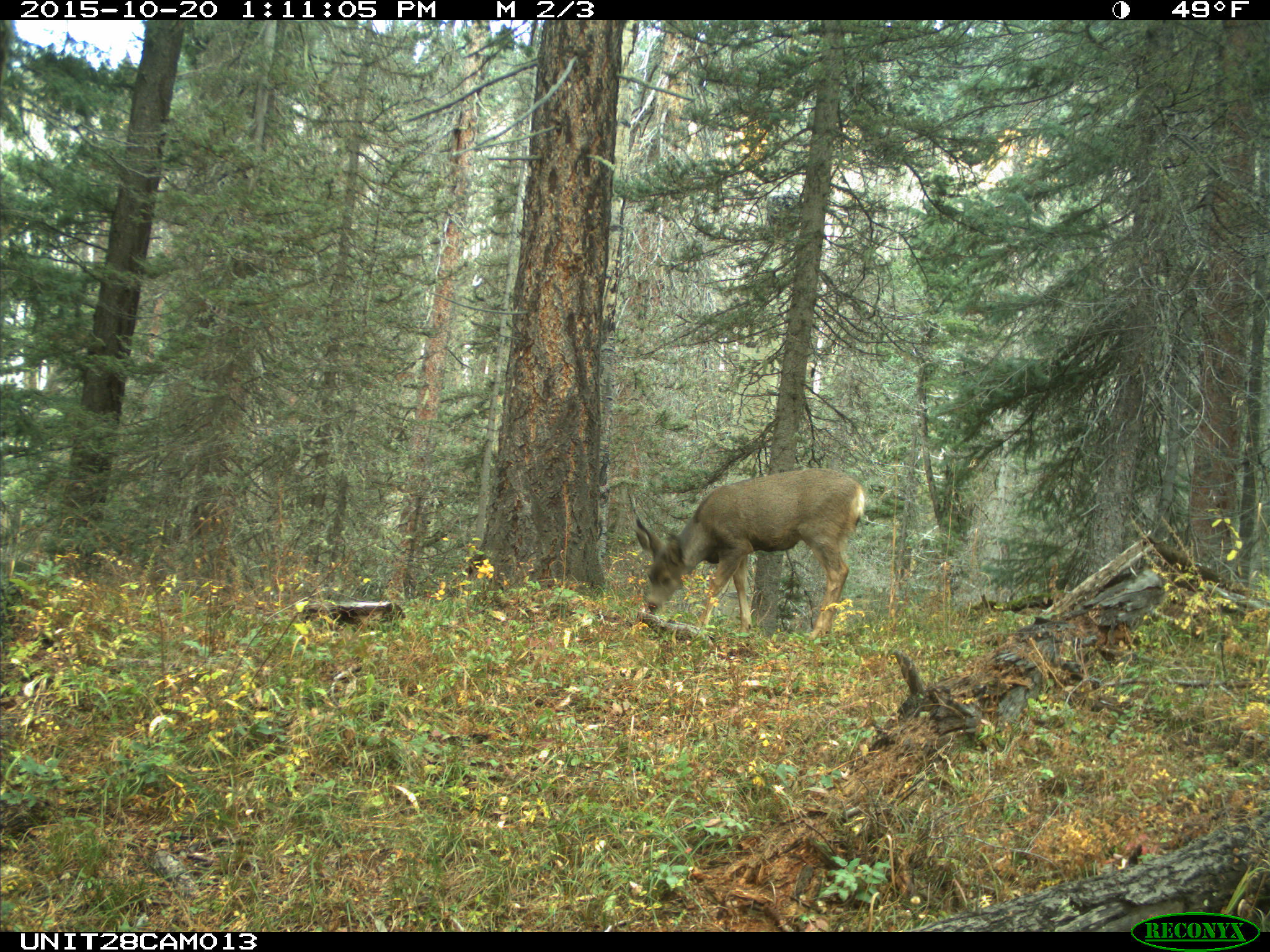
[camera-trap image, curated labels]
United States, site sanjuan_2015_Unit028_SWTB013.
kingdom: Animalia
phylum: Chordata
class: Mammalia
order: Artiodactyla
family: Cervidae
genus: Odocoileus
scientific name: Odocoileus hemionus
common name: mule deer